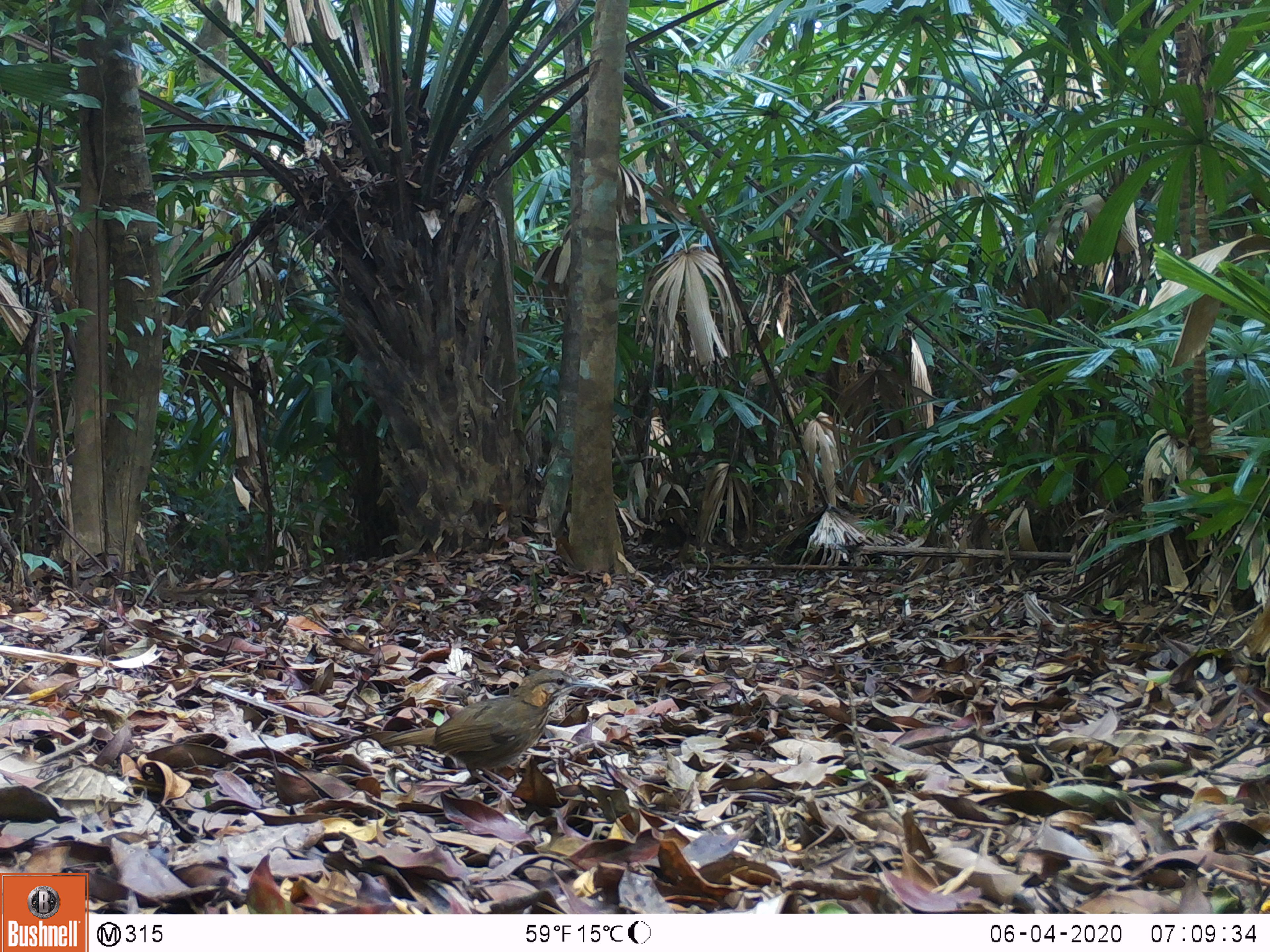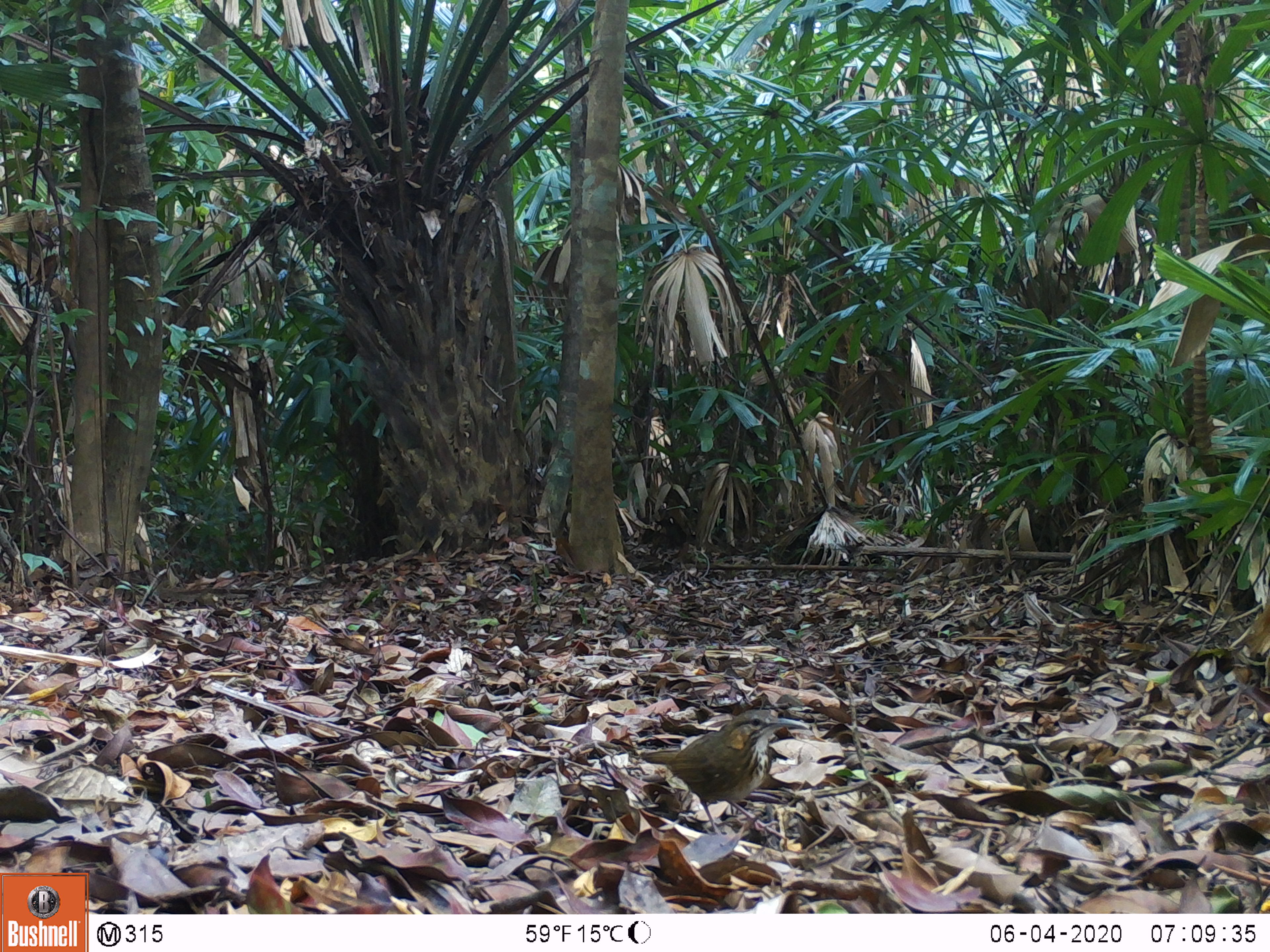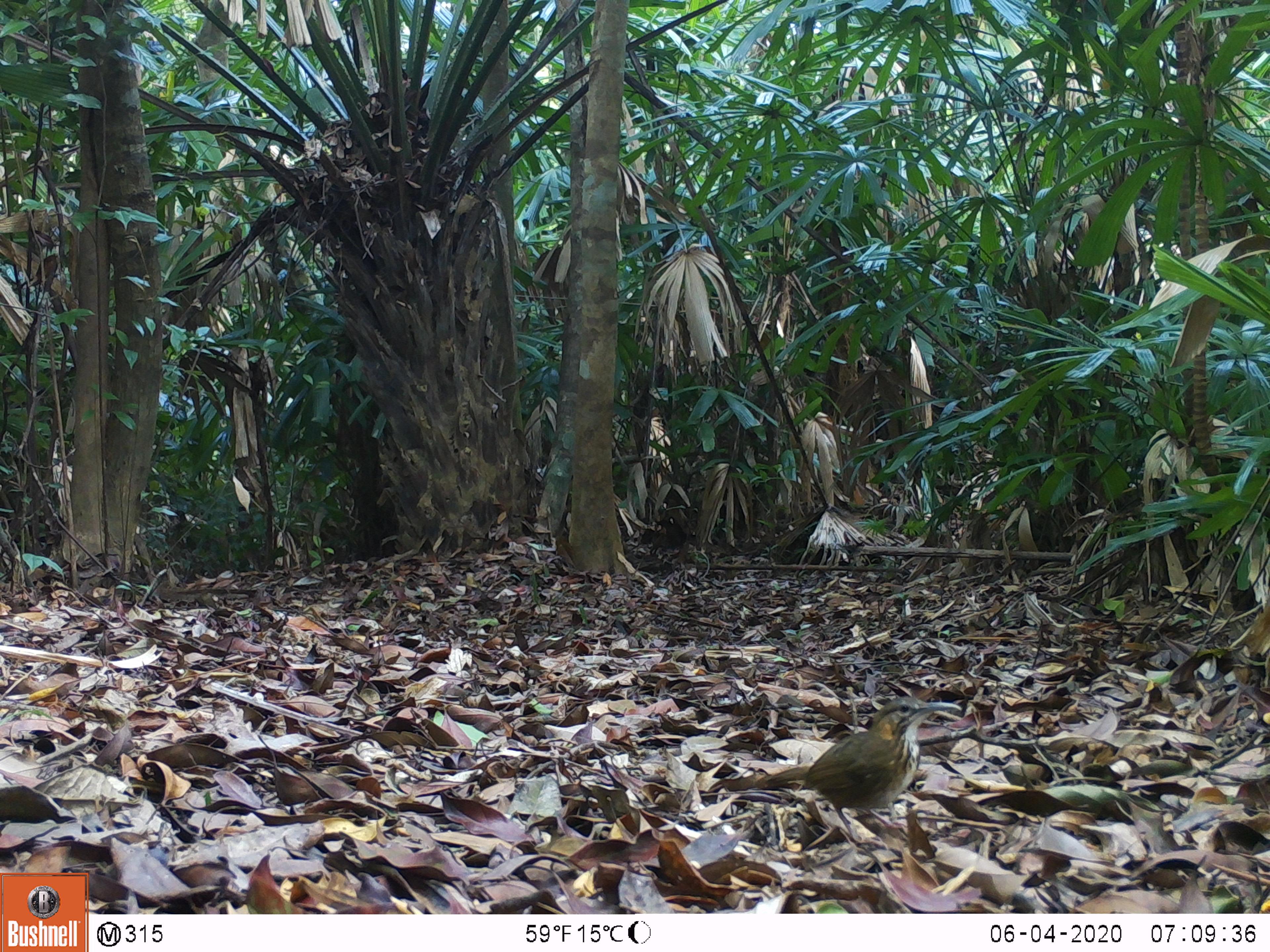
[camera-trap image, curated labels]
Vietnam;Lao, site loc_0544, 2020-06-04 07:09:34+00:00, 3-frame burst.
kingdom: Animalia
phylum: Chordata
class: Aves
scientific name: Aves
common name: bird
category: unidentified bird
Unidentified bird (bird) (Aves). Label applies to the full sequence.